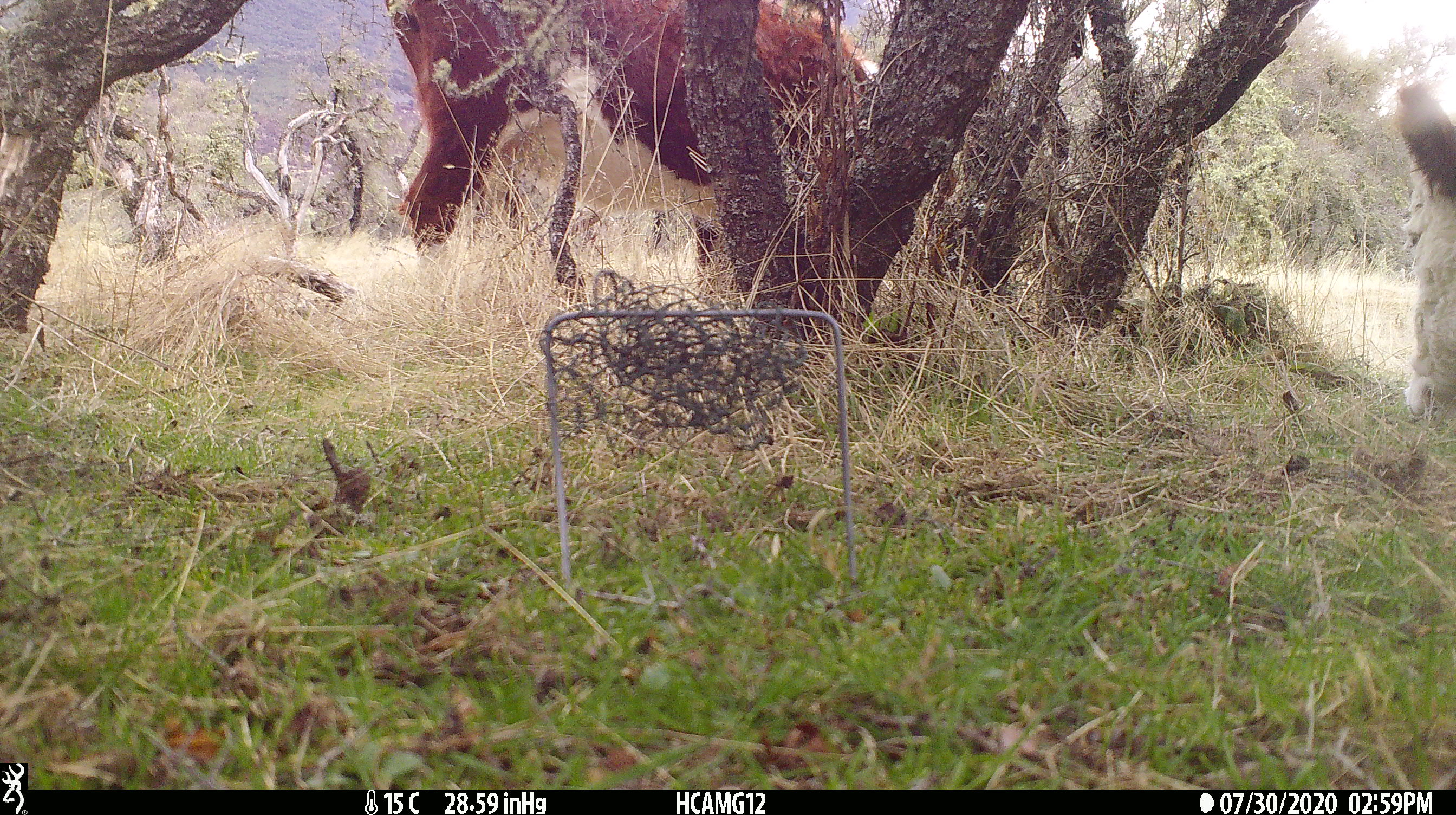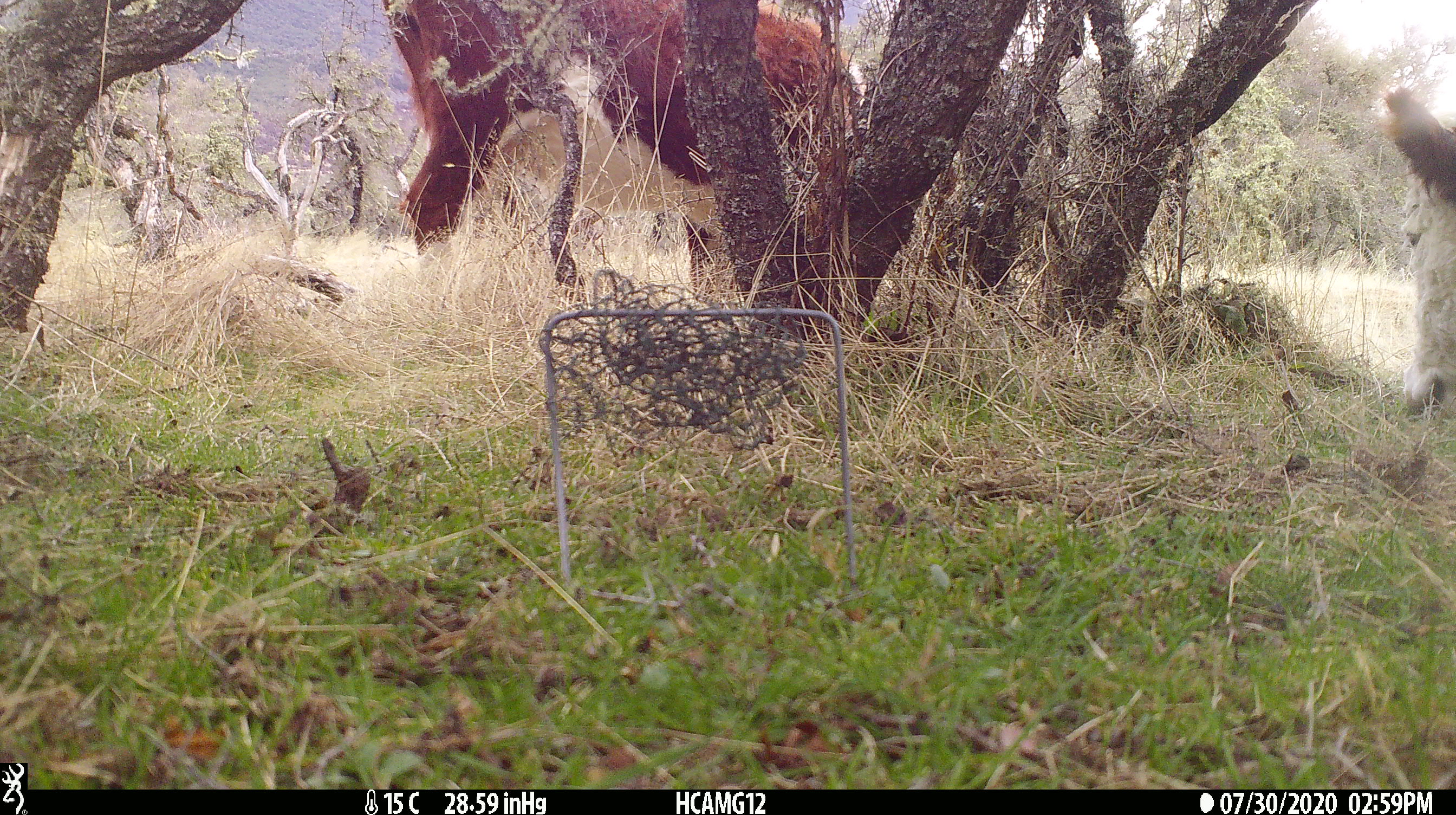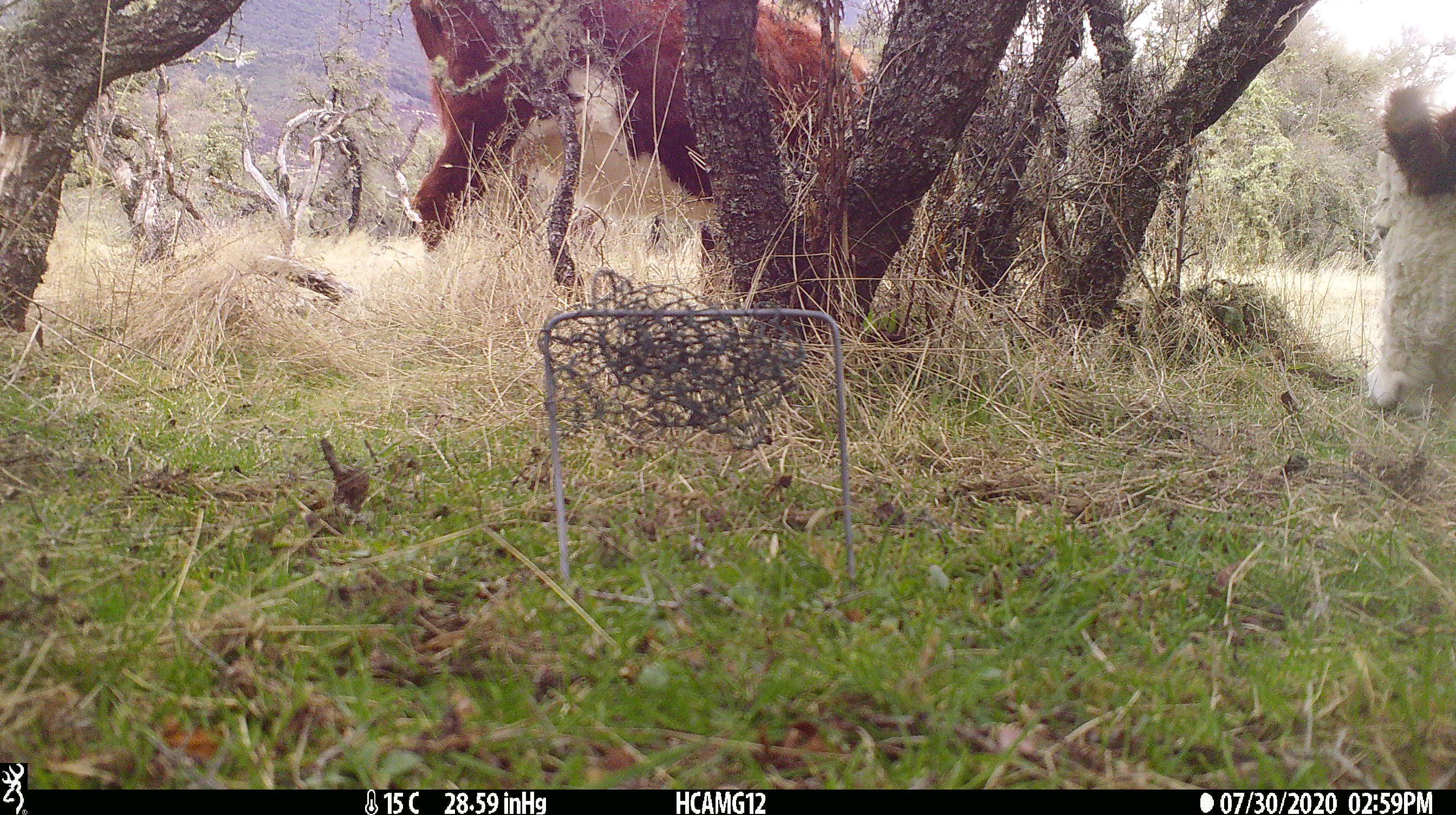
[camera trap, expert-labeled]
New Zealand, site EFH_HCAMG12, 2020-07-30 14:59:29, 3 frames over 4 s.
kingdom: Animalia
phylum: Chordata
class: Mammalia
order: Artiodactyla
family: Bovidae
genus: Bos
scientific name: Bos taurus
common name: domestic cow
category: cow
Cow (domestic cow) (Bos taurus).